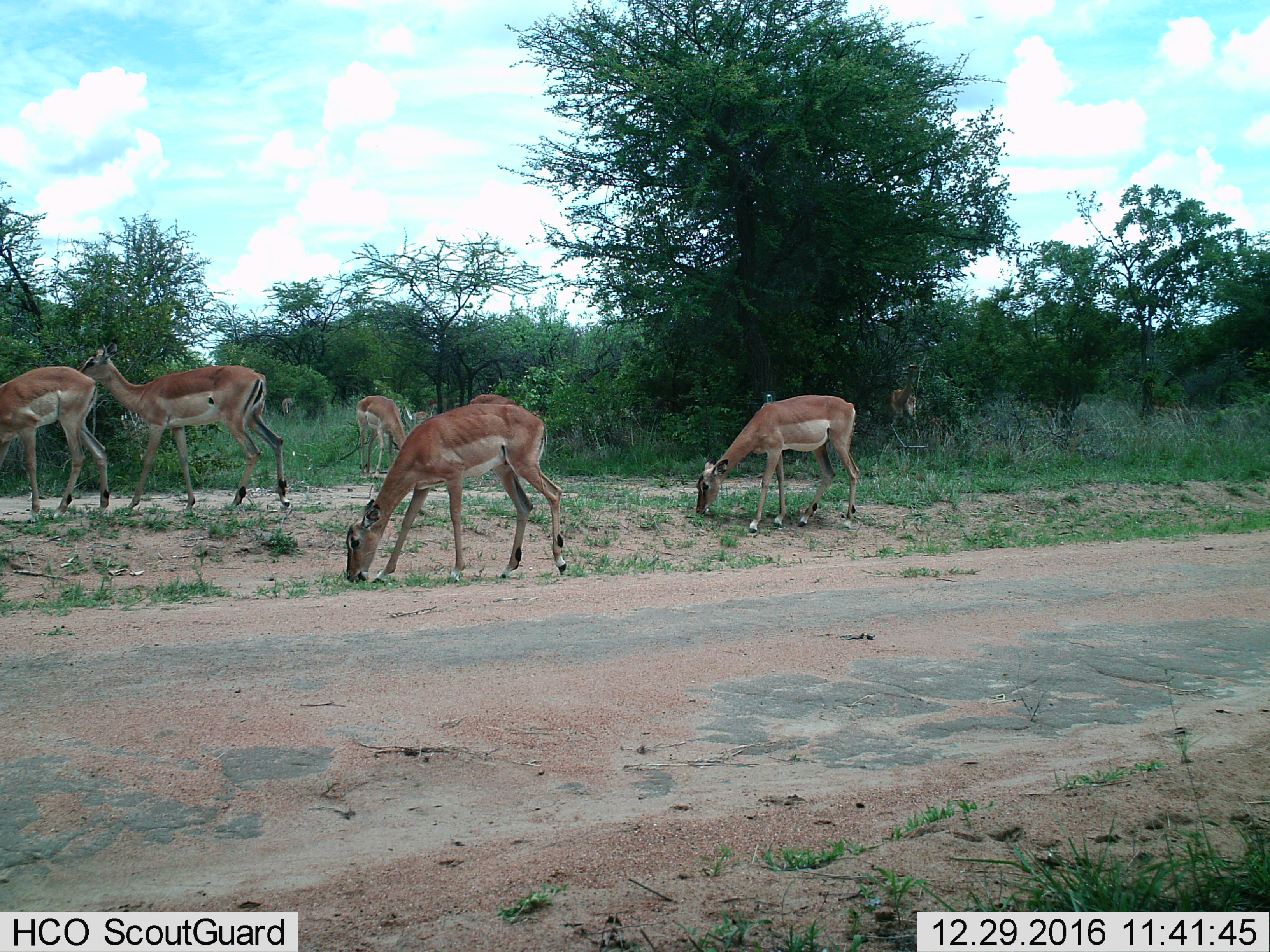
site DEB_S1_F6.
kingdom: Animalia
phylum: Chordata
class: Mammalia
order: Artiodactyla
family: Bovidae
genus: Aepyceros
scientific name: Aepyceros melampus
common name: impala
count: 8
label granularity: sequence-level